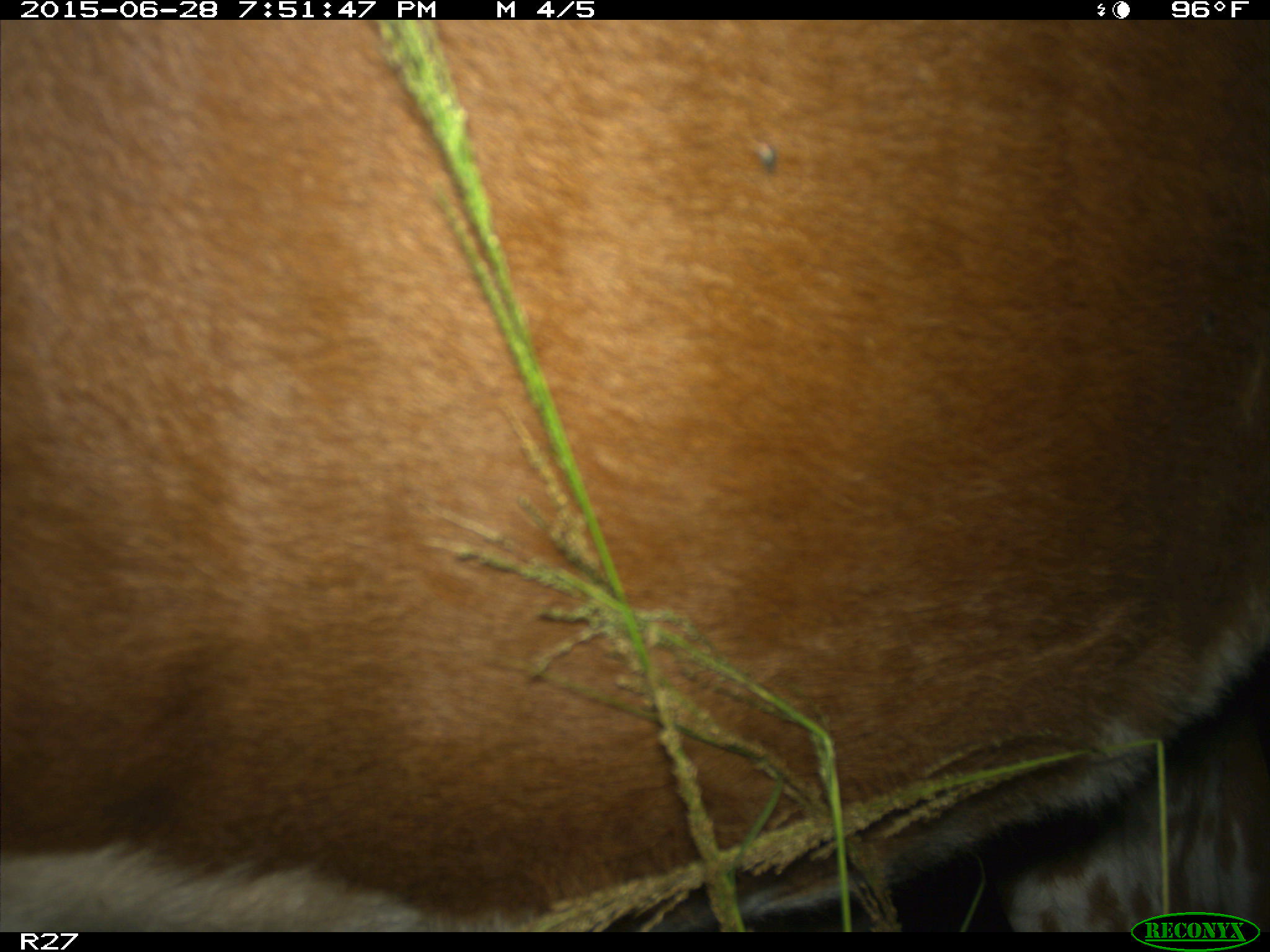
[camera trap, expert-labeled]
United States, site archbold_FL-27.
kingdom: Animalia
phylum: Chordata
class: Mammalia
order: Artiodactyla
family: Bovidae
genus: Bos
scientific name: Bos taurus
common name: domestic cow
Bos taurus (domestic cow).